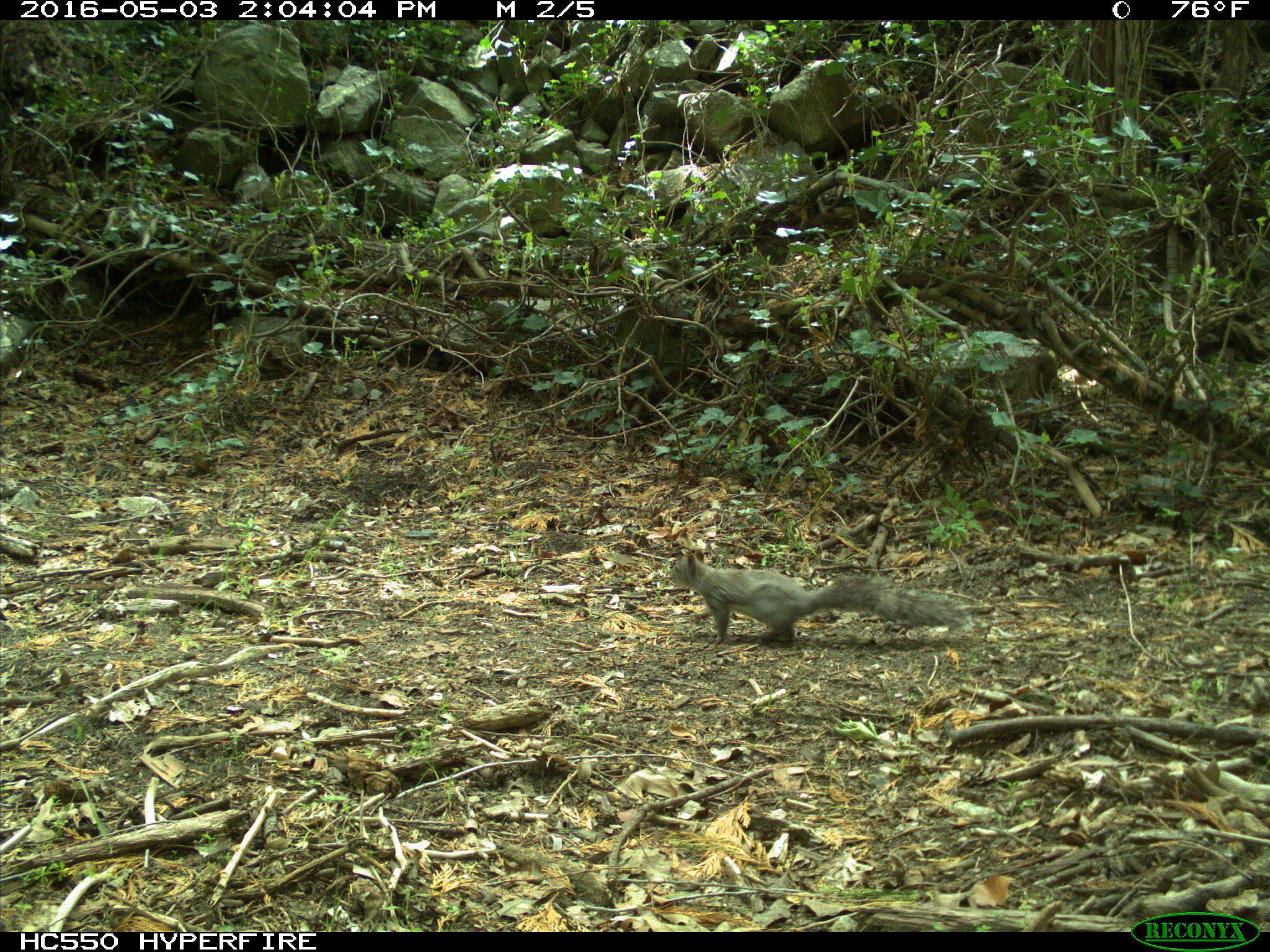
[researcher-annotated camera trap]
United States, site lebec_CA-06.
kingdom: Animalia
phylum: Chordata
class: Mammalia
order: Rodentia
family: Sciuridae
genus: Sciurus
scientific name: Sciurus carolinensis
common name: eastern gray squirrel